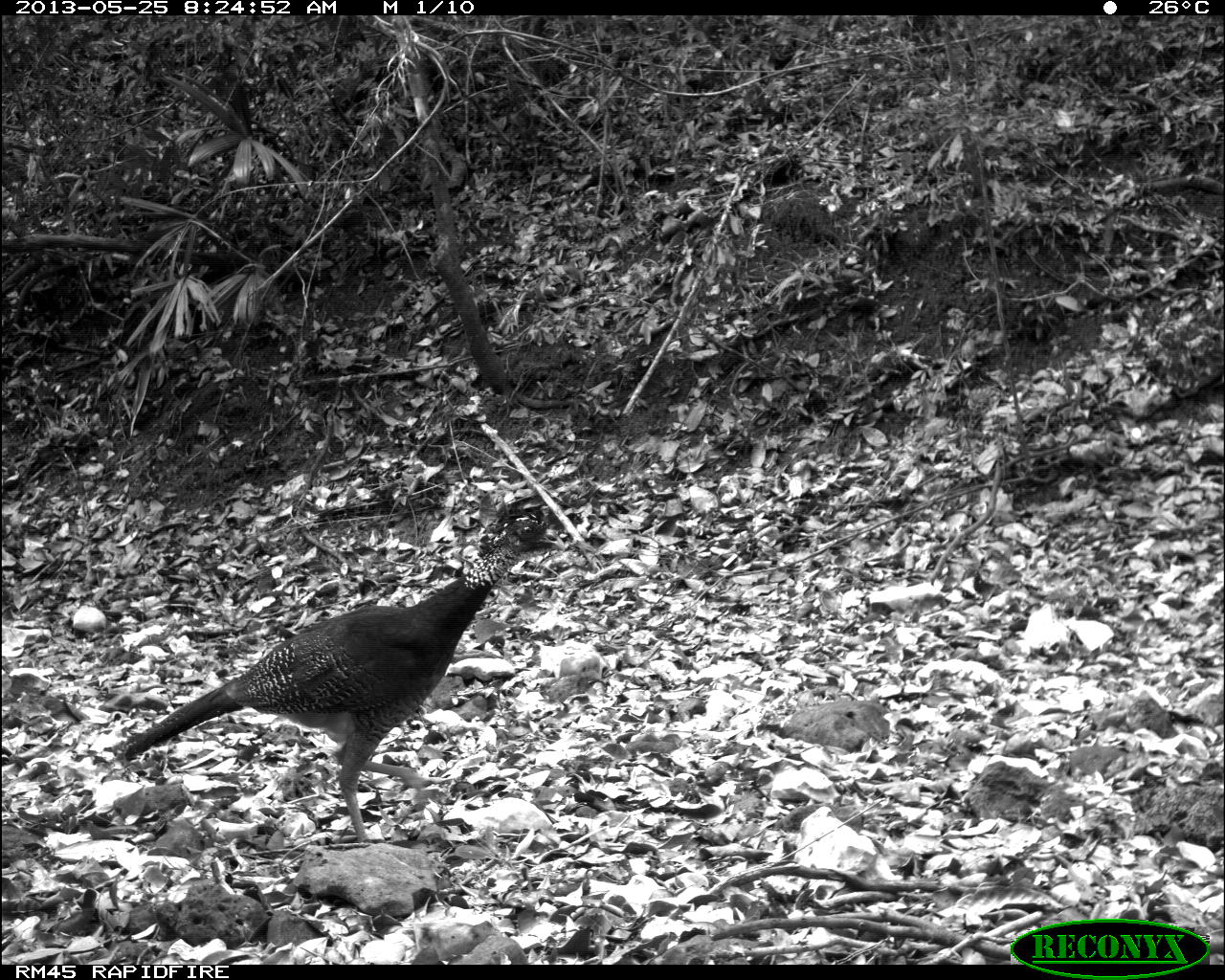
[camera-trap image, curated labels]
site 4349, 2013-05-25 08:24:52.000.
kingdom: Animalia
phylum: Chordata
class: Aves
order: Galliformes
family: Cracidae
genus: Crax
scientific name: Crax rubra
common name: great curassow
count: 2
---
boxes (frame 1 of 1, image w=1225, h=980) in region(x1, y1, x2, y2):
crax rubra: region(111, 488, 568, 841)